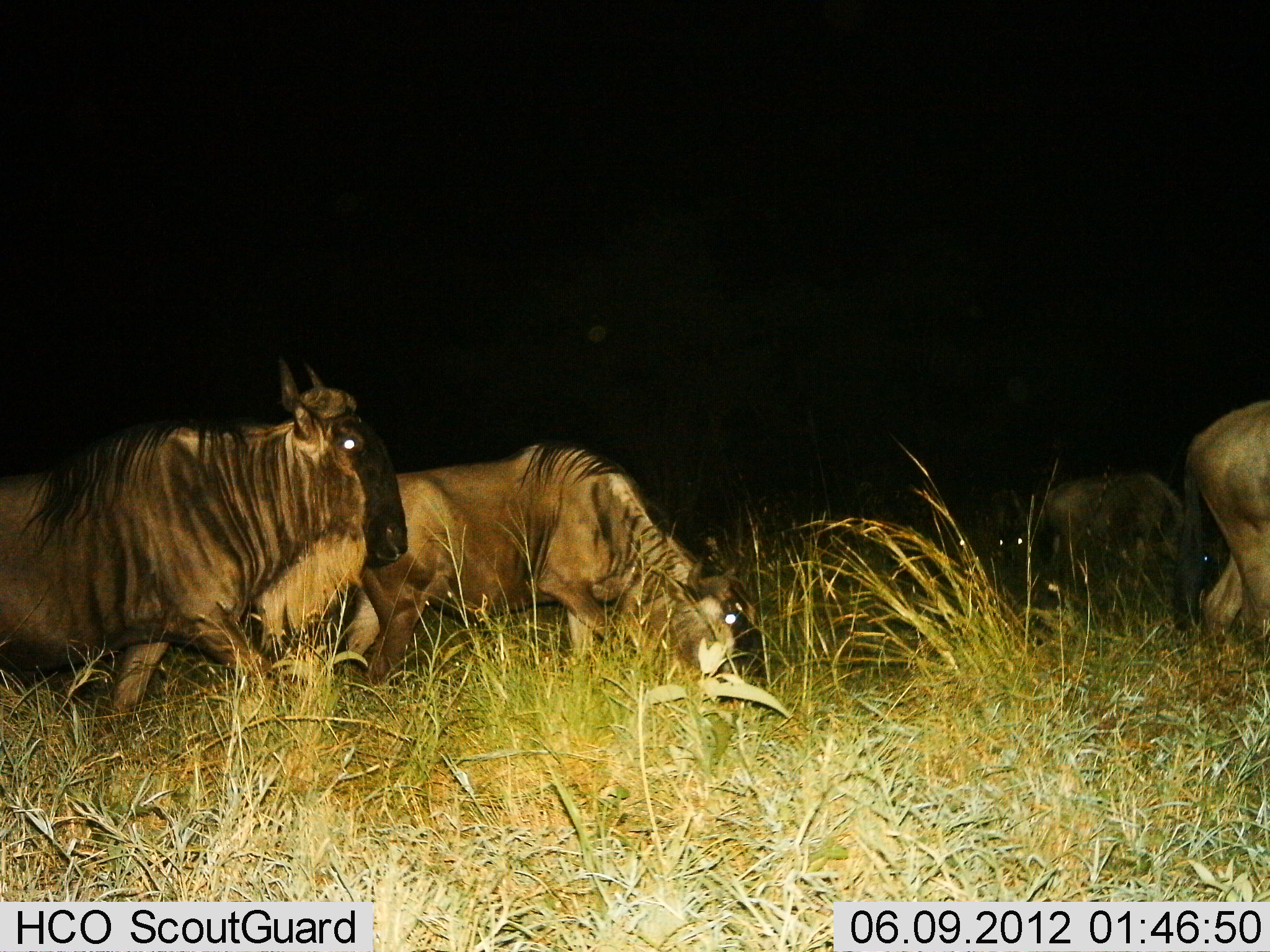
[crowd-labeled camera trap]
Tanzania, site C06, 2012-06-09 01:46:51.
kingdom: Animalia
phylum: Chordata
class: Mammalia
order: Artiodactyla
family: Bovidae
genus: Connochaetes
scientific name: Connochaetes taurinus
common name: blue wildebeest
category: wildebeest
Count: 4.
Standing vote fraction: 60%.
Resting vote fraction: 10%.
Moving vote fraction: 70%.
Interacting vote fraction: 0%.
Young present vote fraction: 0%.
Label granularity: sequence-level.